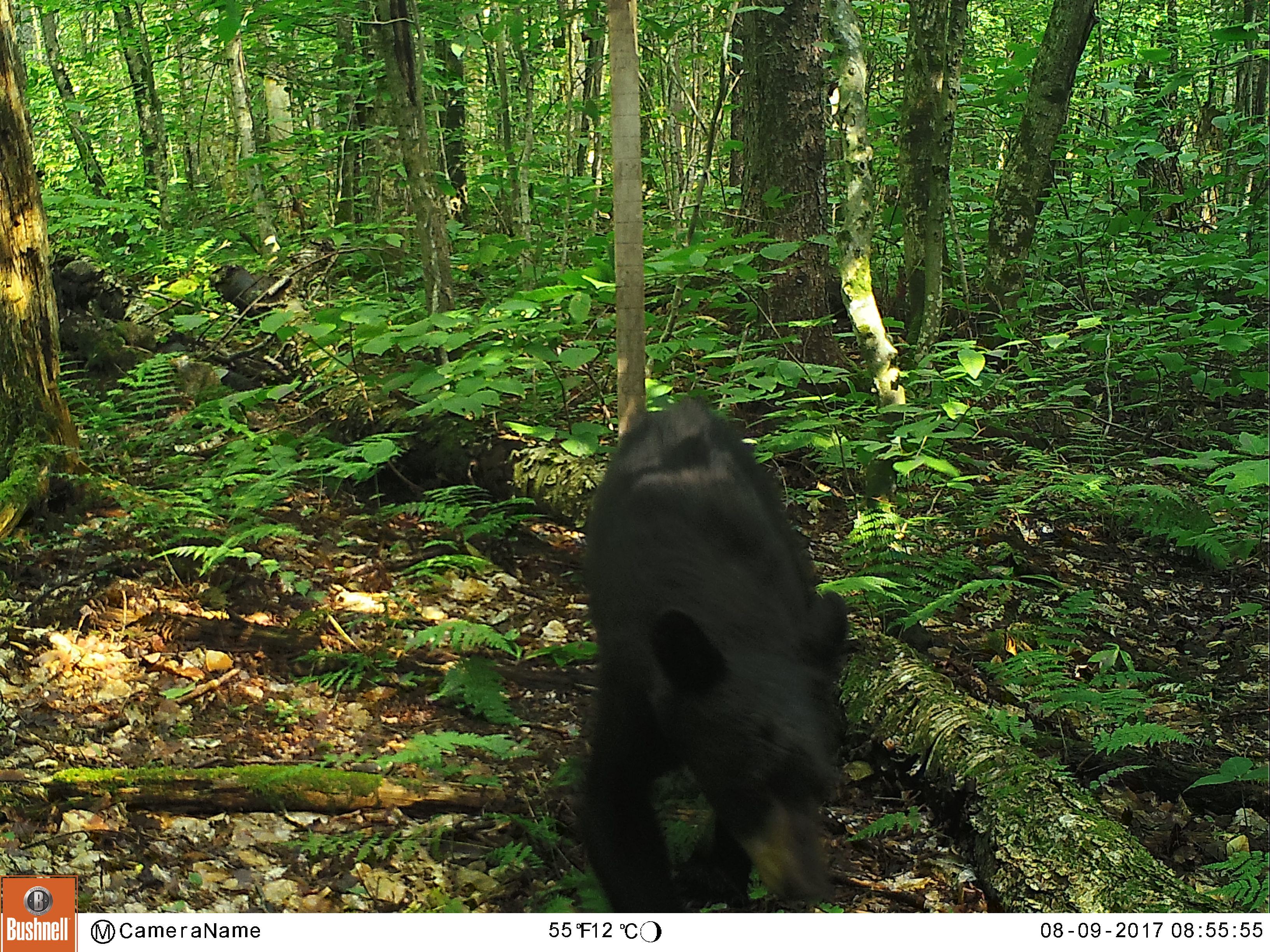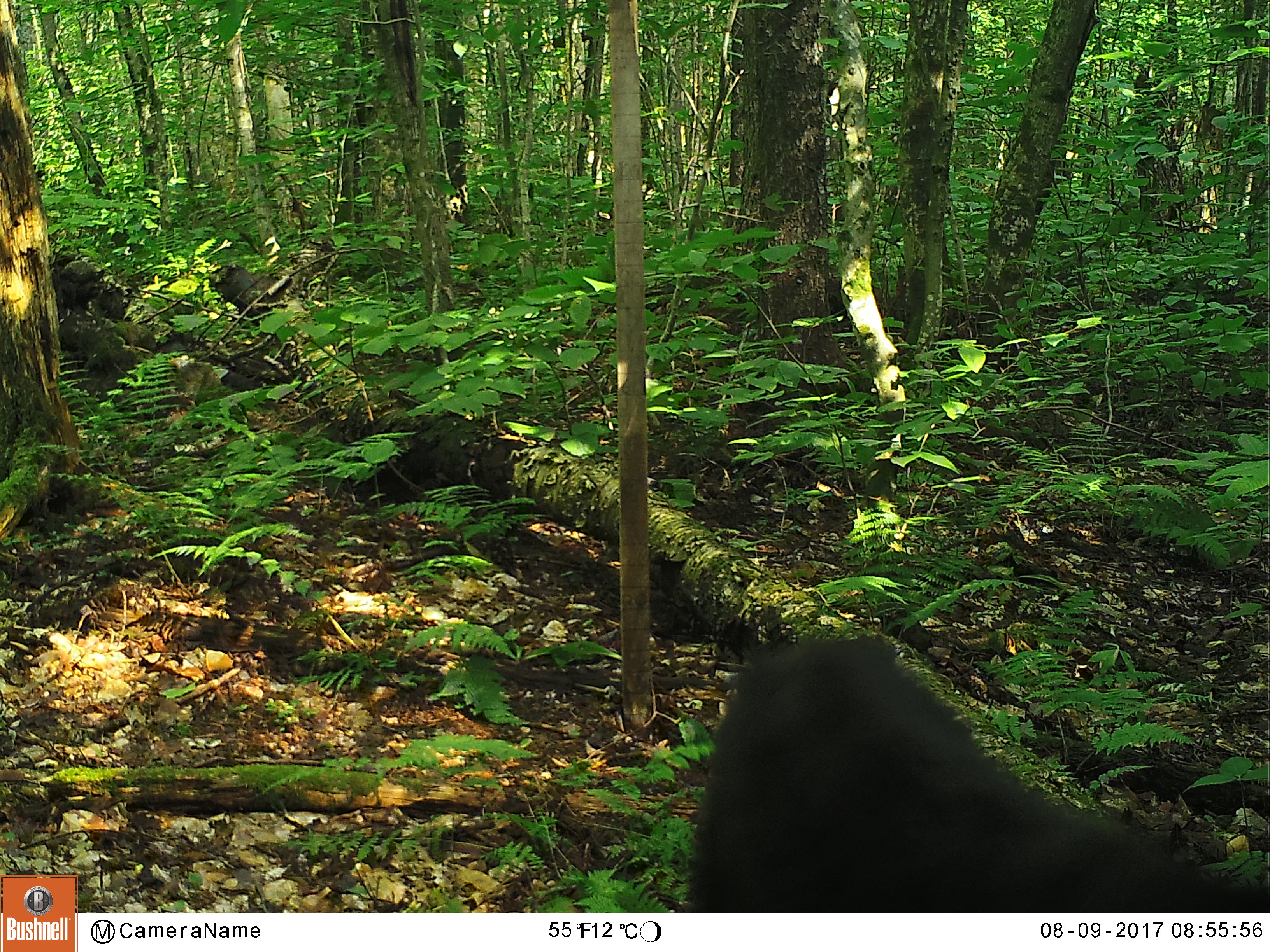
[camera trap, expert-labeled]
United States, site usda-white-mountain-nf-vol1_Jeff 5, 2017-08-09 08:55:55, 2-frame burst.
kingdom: Animalia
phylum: Chordata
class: Mammalia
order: Carnivora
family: Ursidae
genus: Ursus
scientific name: Ursus americanus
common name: black bear